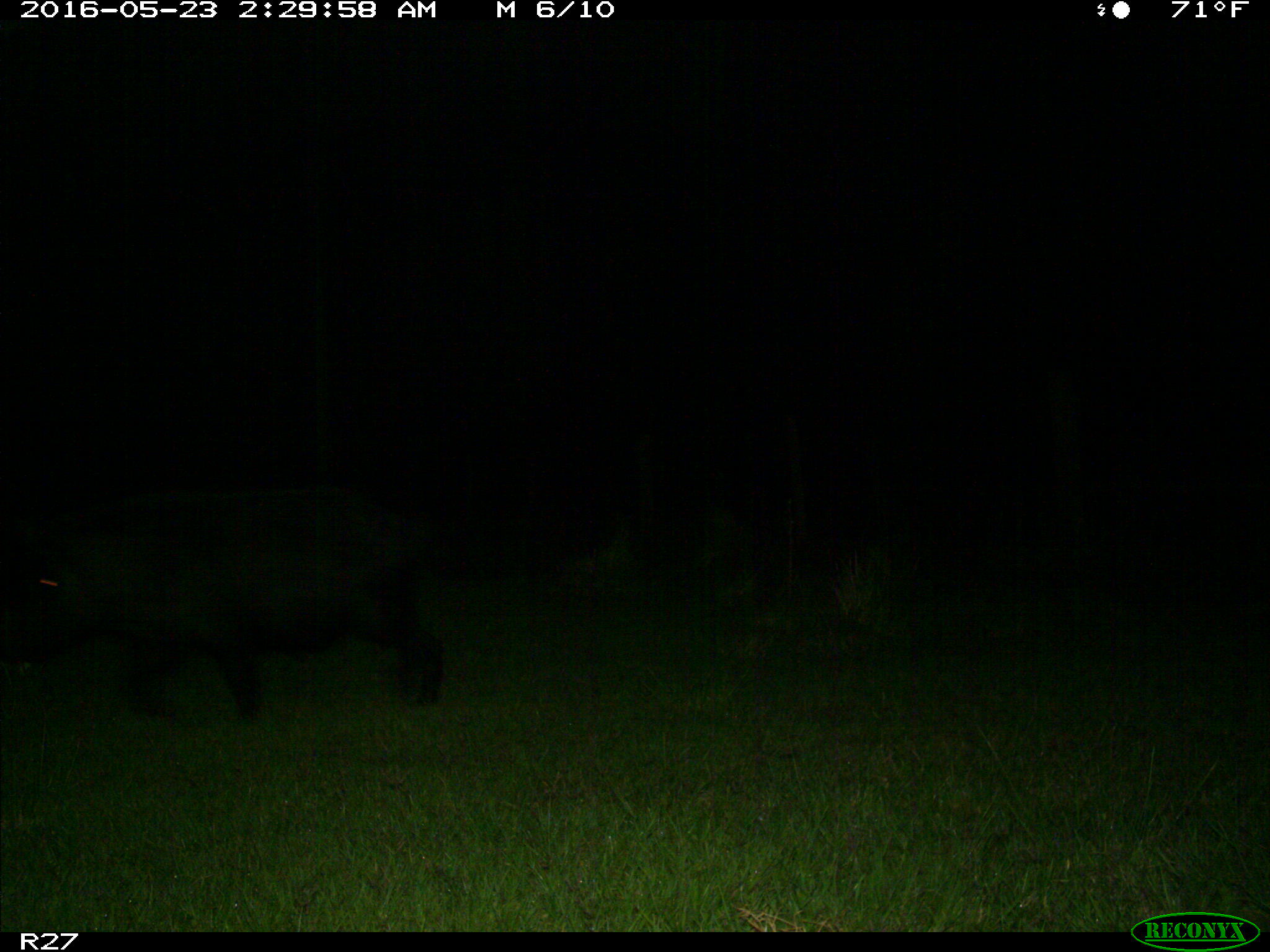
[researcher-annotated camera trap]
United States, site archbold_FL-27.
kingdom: Animalia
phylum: Chordata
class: Mammalia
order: Artiodactyla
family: Suidae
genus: Sus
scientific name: Sus scrofa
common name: wild boar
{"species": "Sus scrofa (wild boar)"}